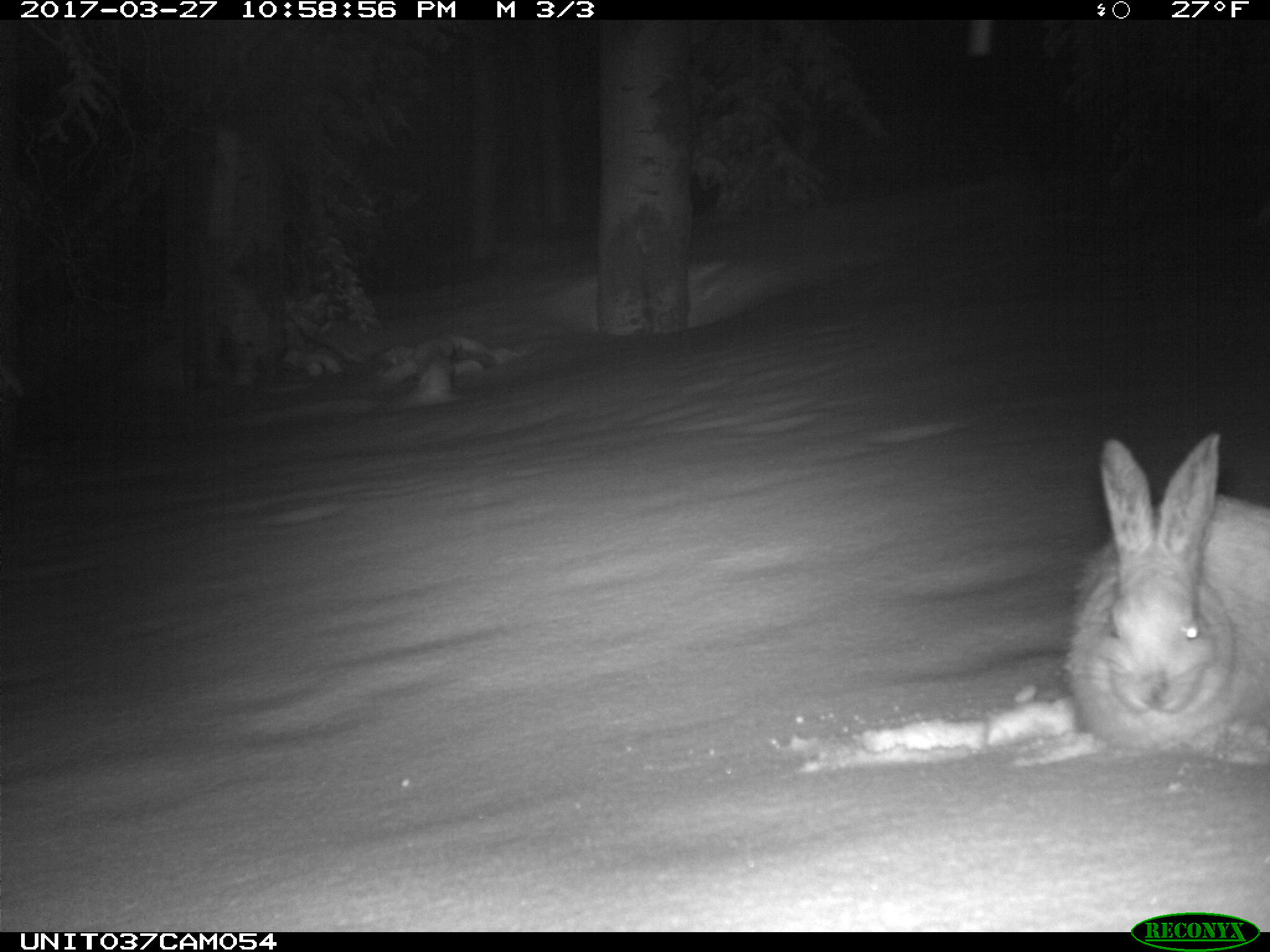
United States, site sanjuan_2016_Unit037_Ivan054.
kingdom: Animalia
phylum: Chordata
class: Mammalia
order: Lagomorpha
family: Leporidae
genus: Lepus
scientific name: Lepus americanus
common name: snowshoe hare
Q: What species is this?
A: Lepus americanus (snowshoe hare).